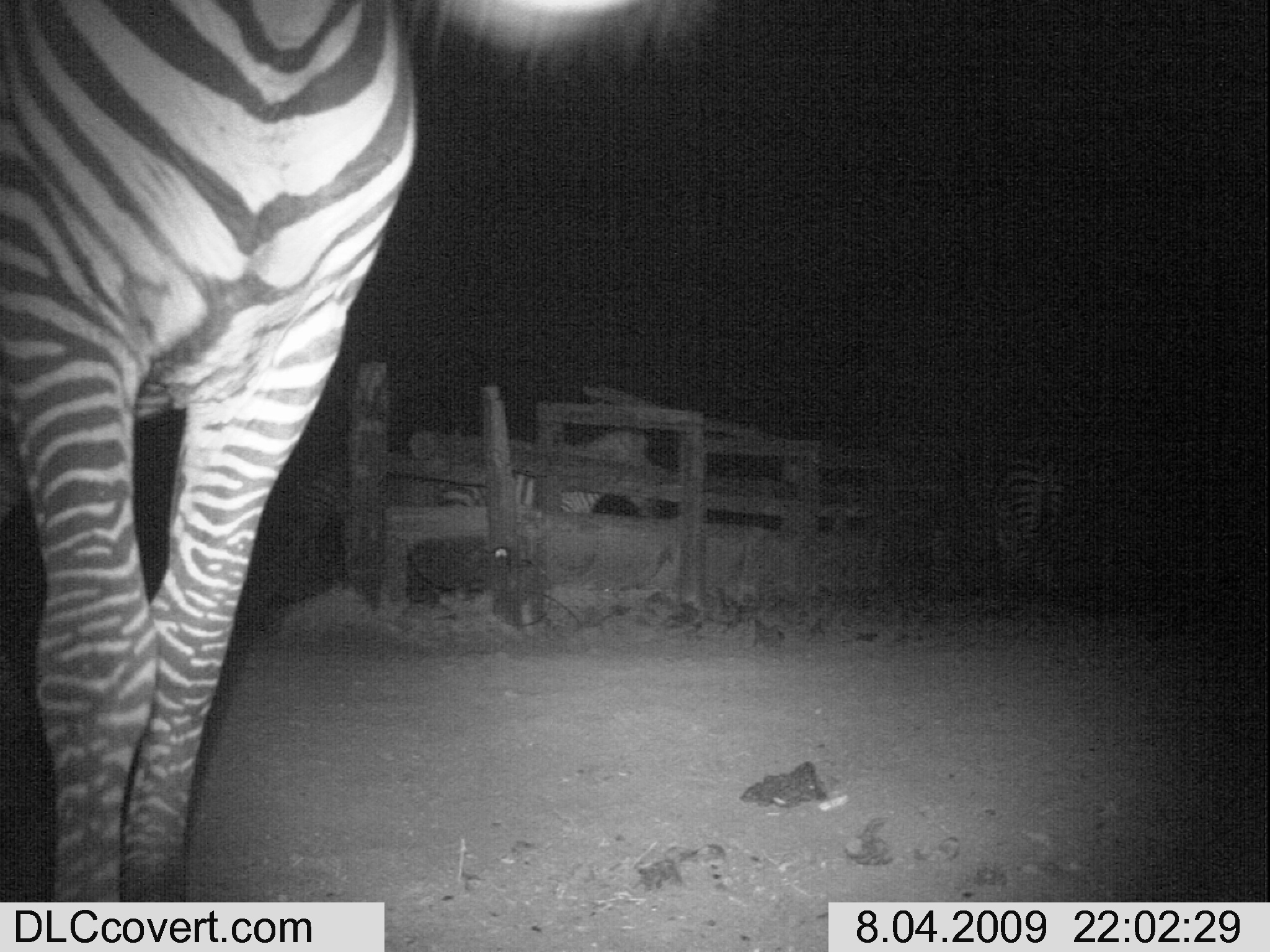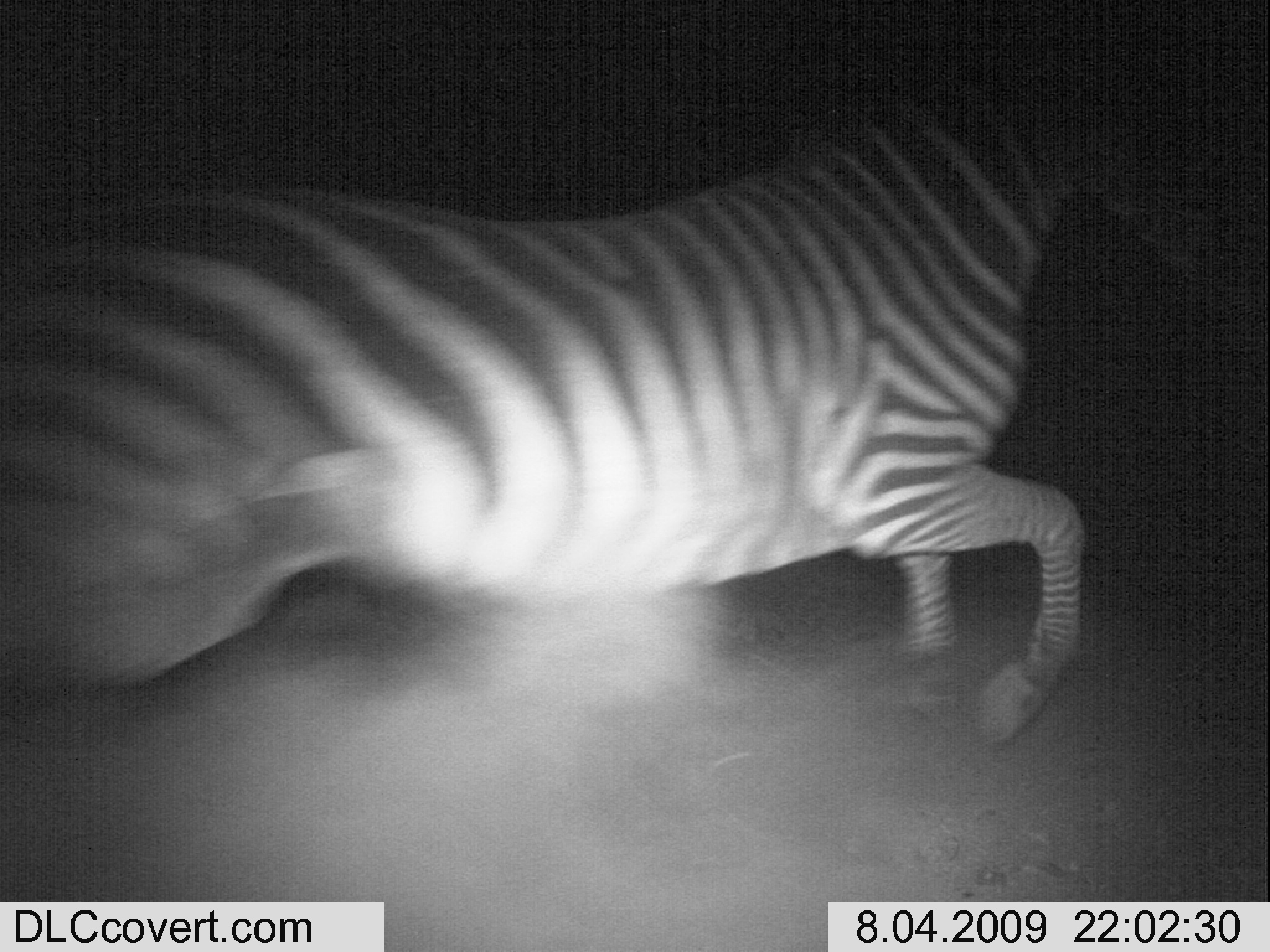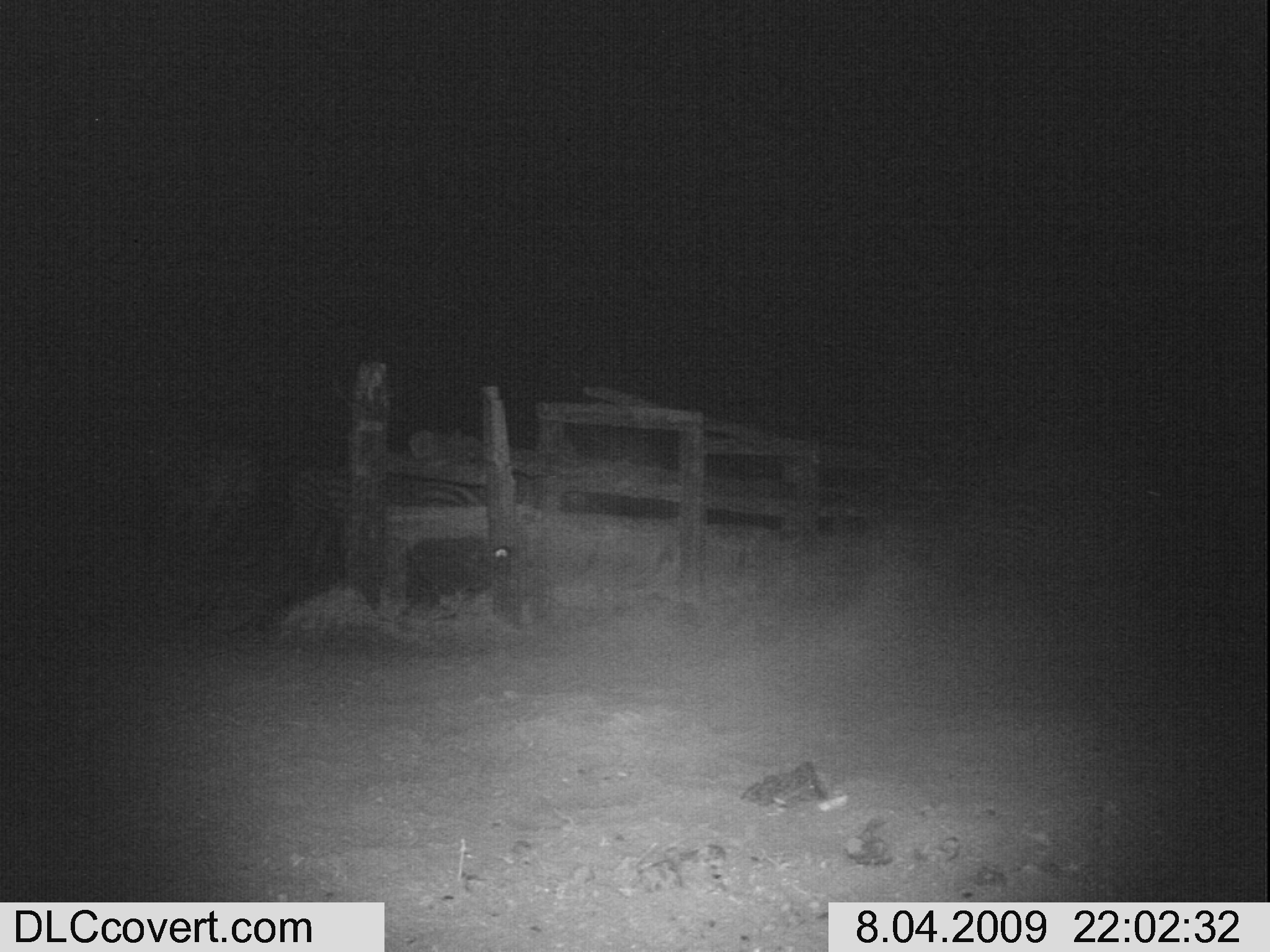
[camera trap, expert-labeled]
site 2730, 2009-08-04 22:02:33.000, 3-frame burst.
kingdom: Animalia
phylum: Chordata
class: Mammalia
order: Perissodactyla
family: Equidae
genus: Equus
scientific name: Equus quagga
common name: plains zebra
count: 1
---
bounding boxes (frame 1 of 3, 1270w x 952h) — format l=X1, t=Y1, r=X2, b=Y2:
equus quagga: l=0, t=0, r=416, b=906; l=412, t=422, r=661, b=573; l=990, t=454, r=1081, b=607; l=273, t=448, r=353, b=573